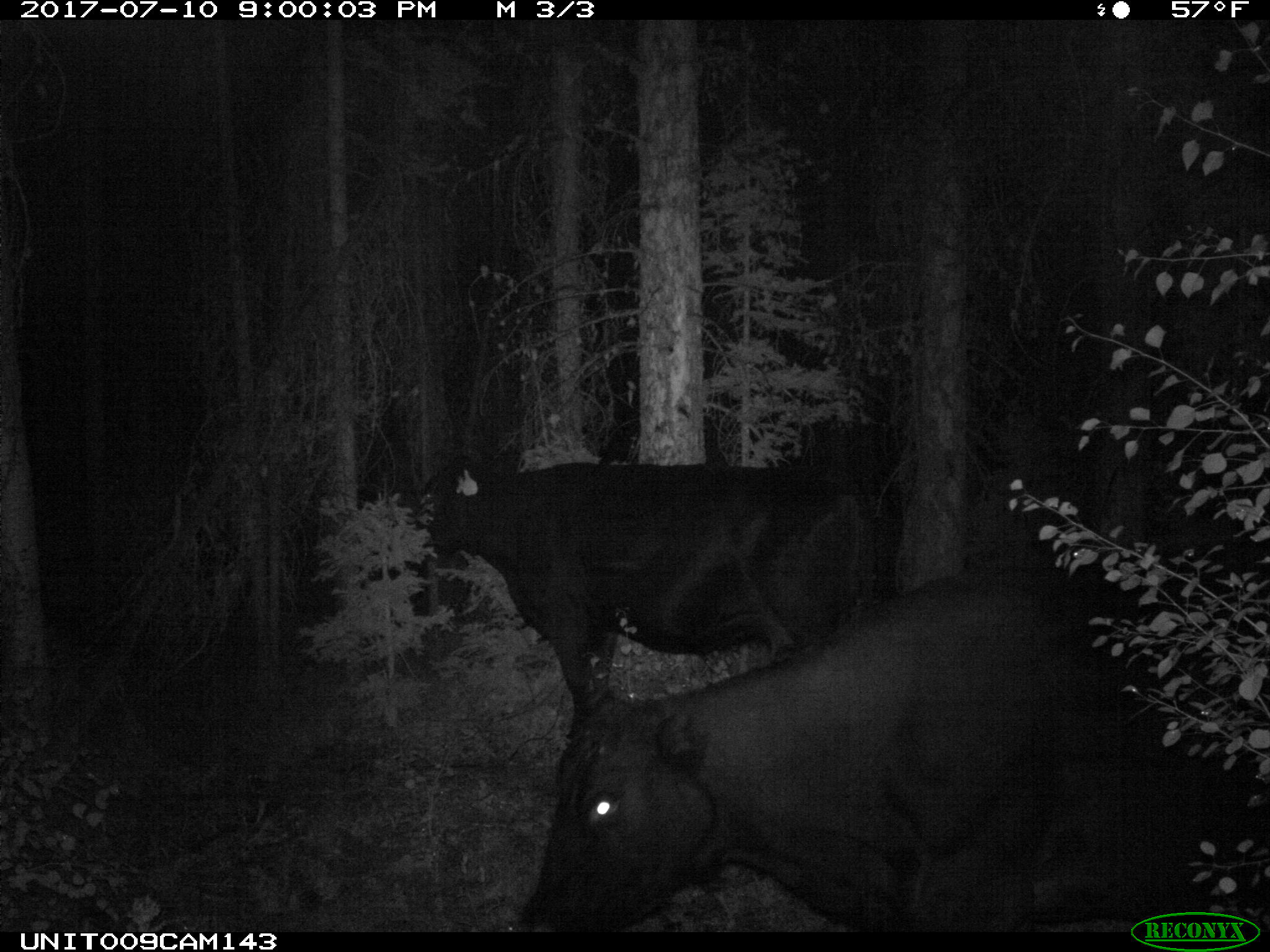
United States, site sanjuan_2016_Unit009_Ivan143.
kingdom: Animalia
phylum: Chordata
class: Mammalia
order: Artiodactyla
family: Bovidae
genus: Bos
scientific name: Bos taurus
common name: domestic cow